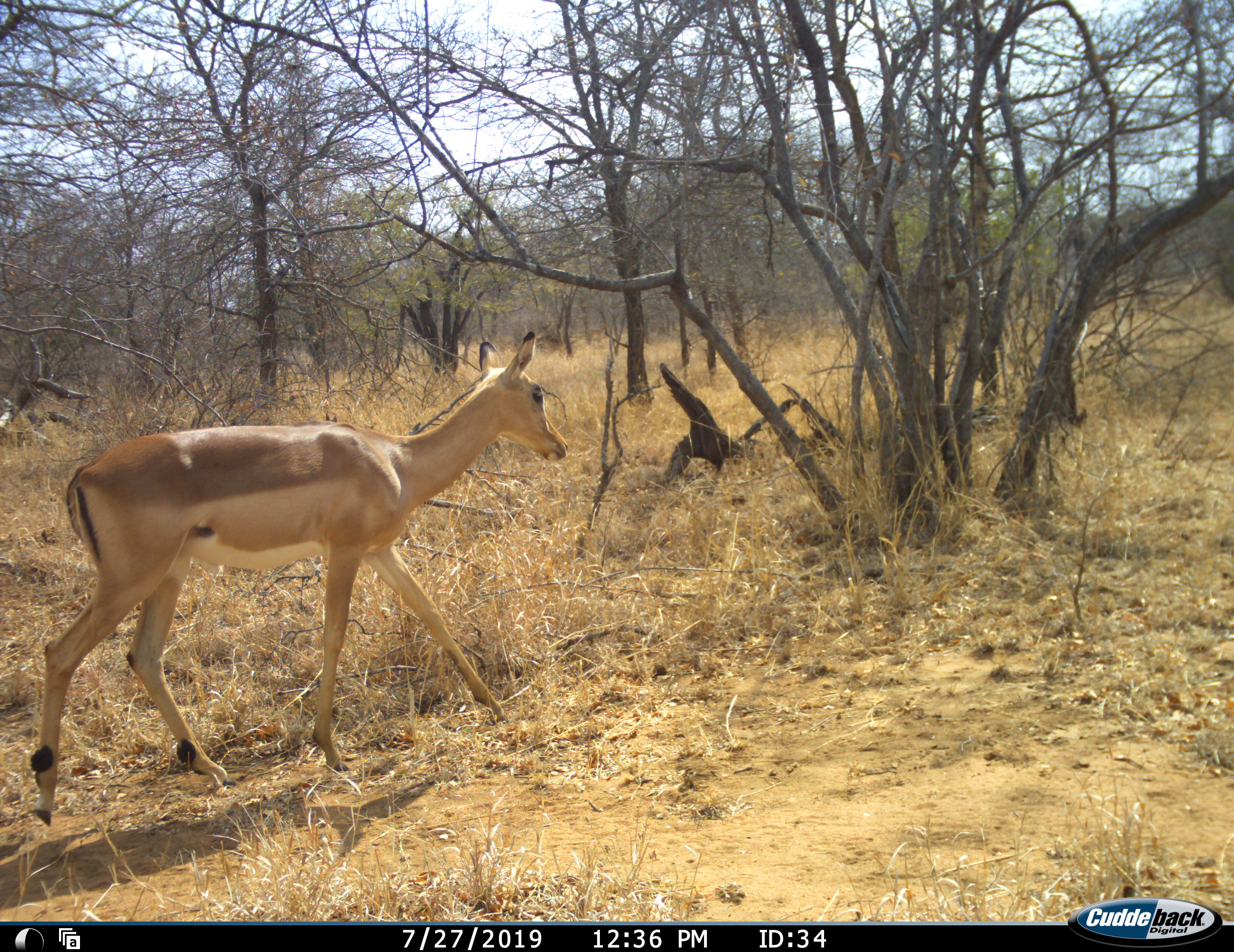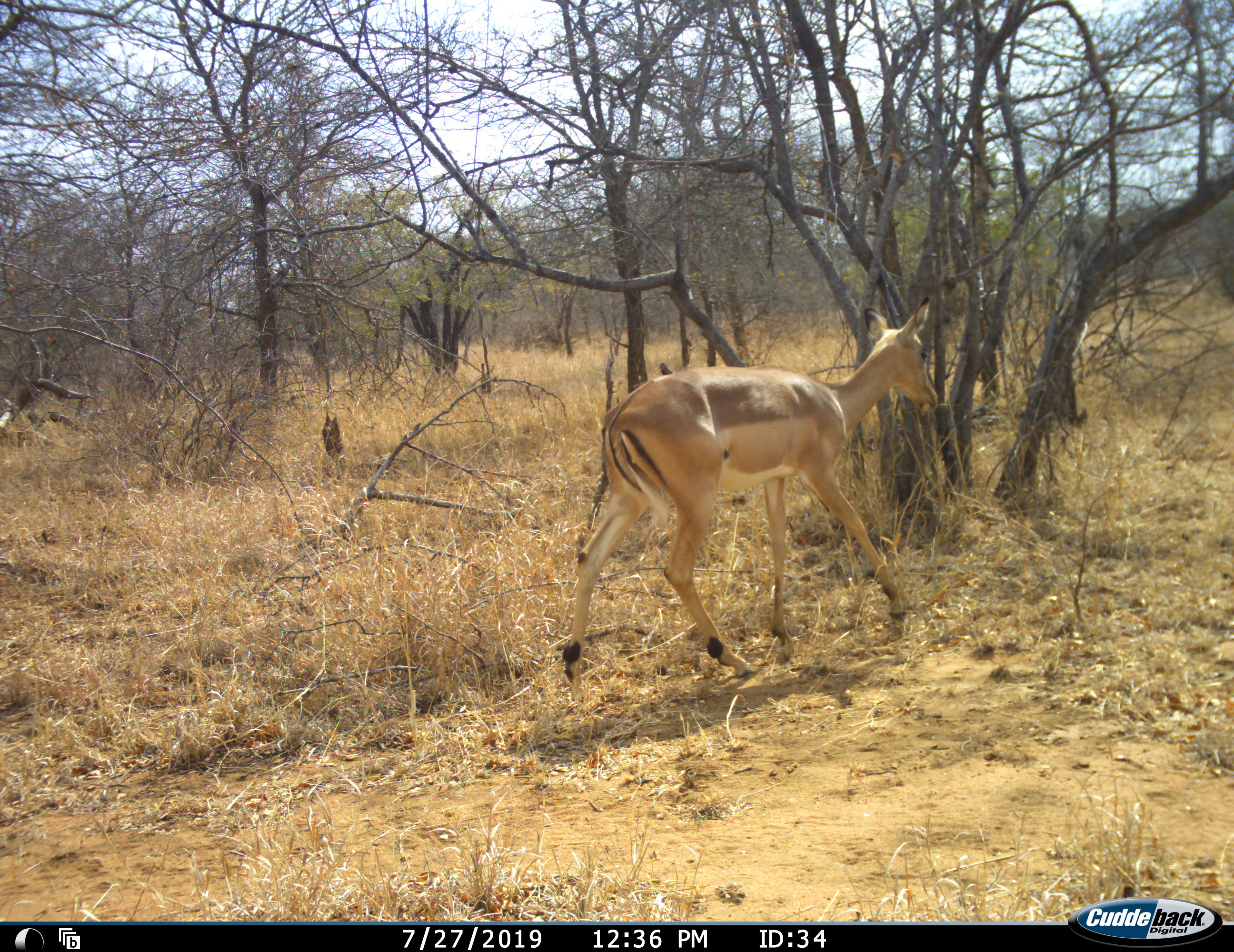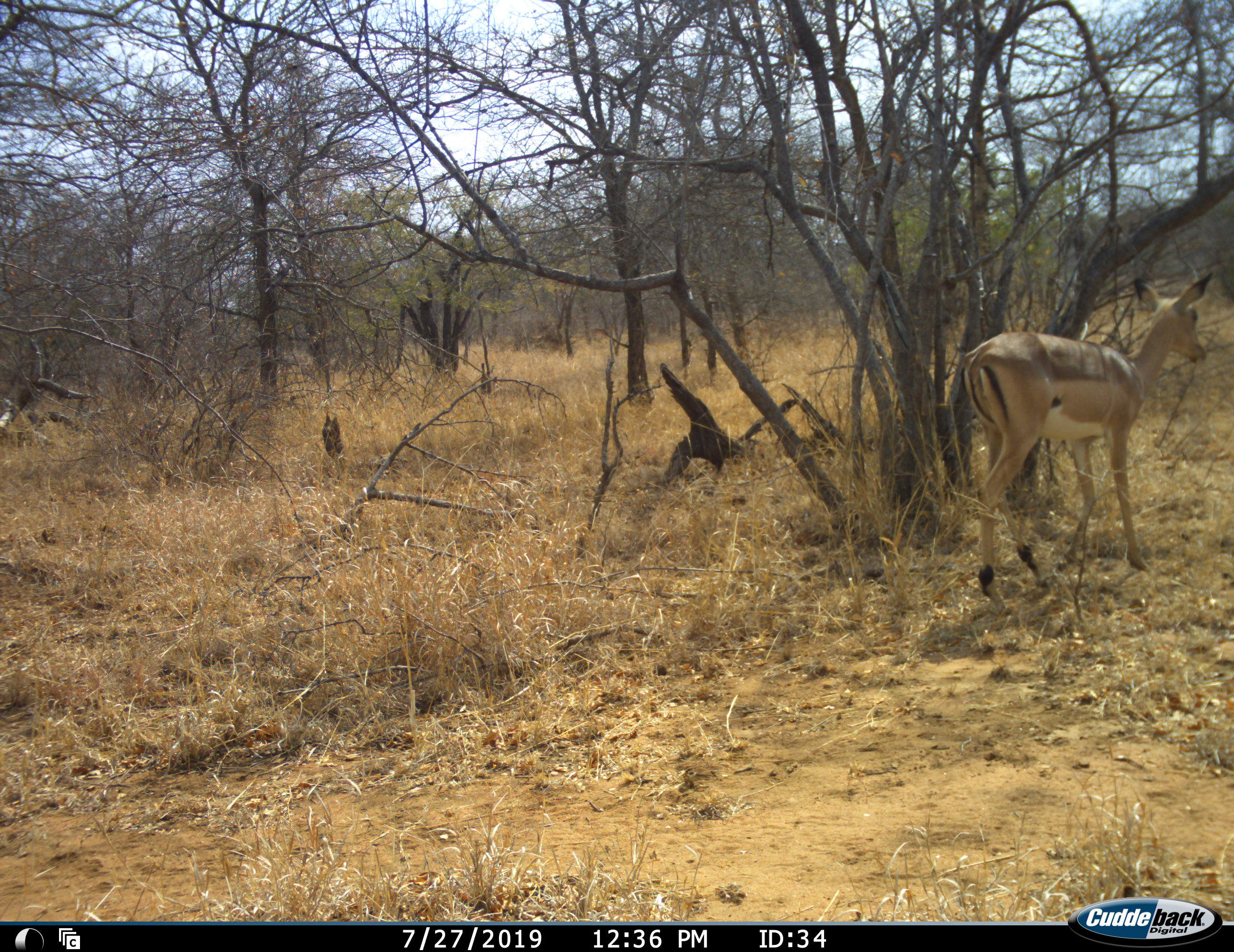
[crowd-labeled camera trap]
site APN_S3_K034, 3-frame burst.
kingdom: Animalia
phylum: Chordata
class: Mammalia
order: Artiodactyla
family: Bovidae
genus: Aepyceros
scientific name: Aepyceros melampus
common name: impala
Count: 1.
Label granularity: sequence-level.